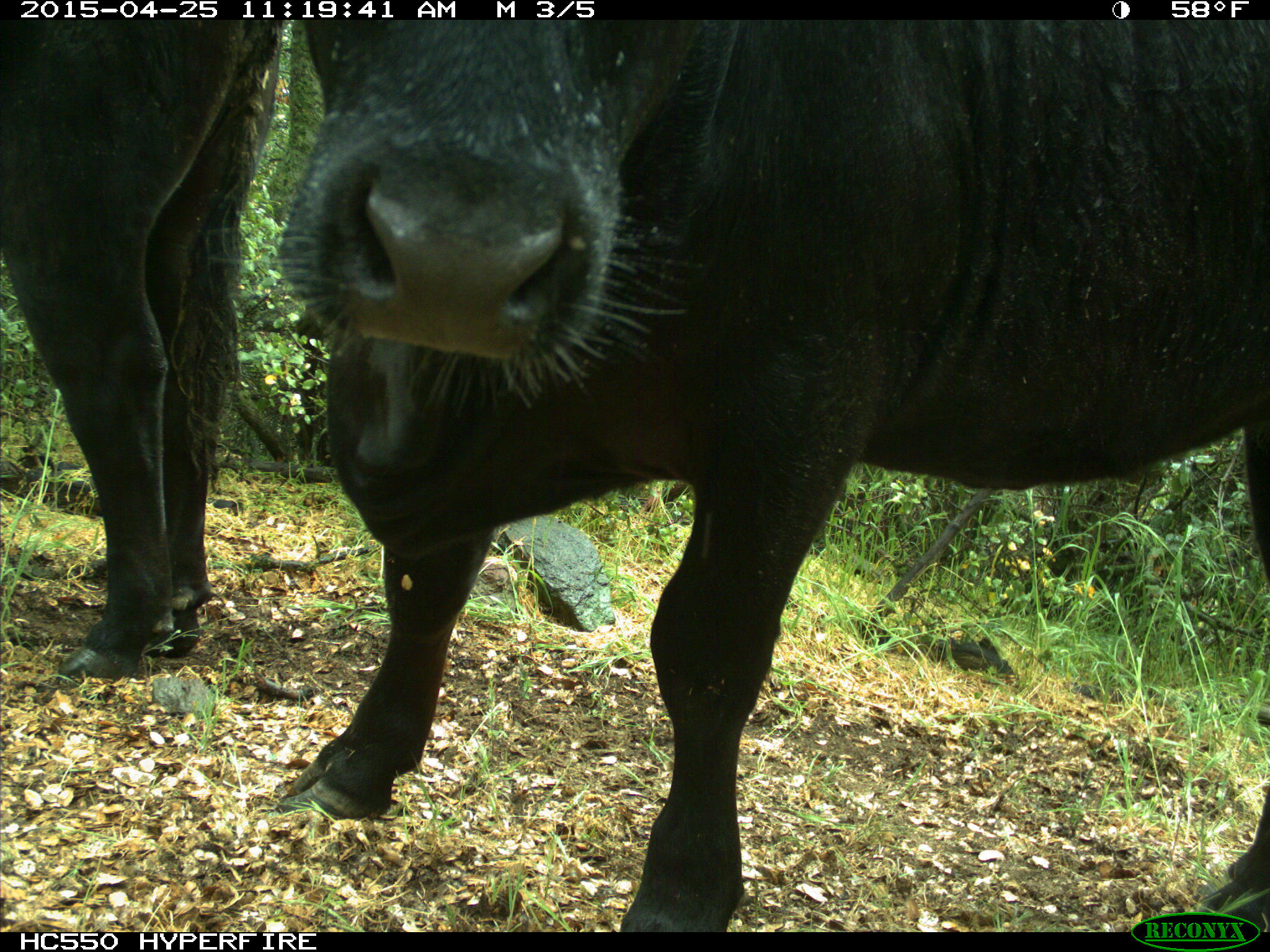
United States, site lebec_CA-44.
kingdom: Animalia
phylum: Chordata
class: Mammalia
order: Artiodactyla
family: Suidae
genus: Sus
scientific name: Sus scrofa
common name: wild boar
Sus scrofa (wild boar).